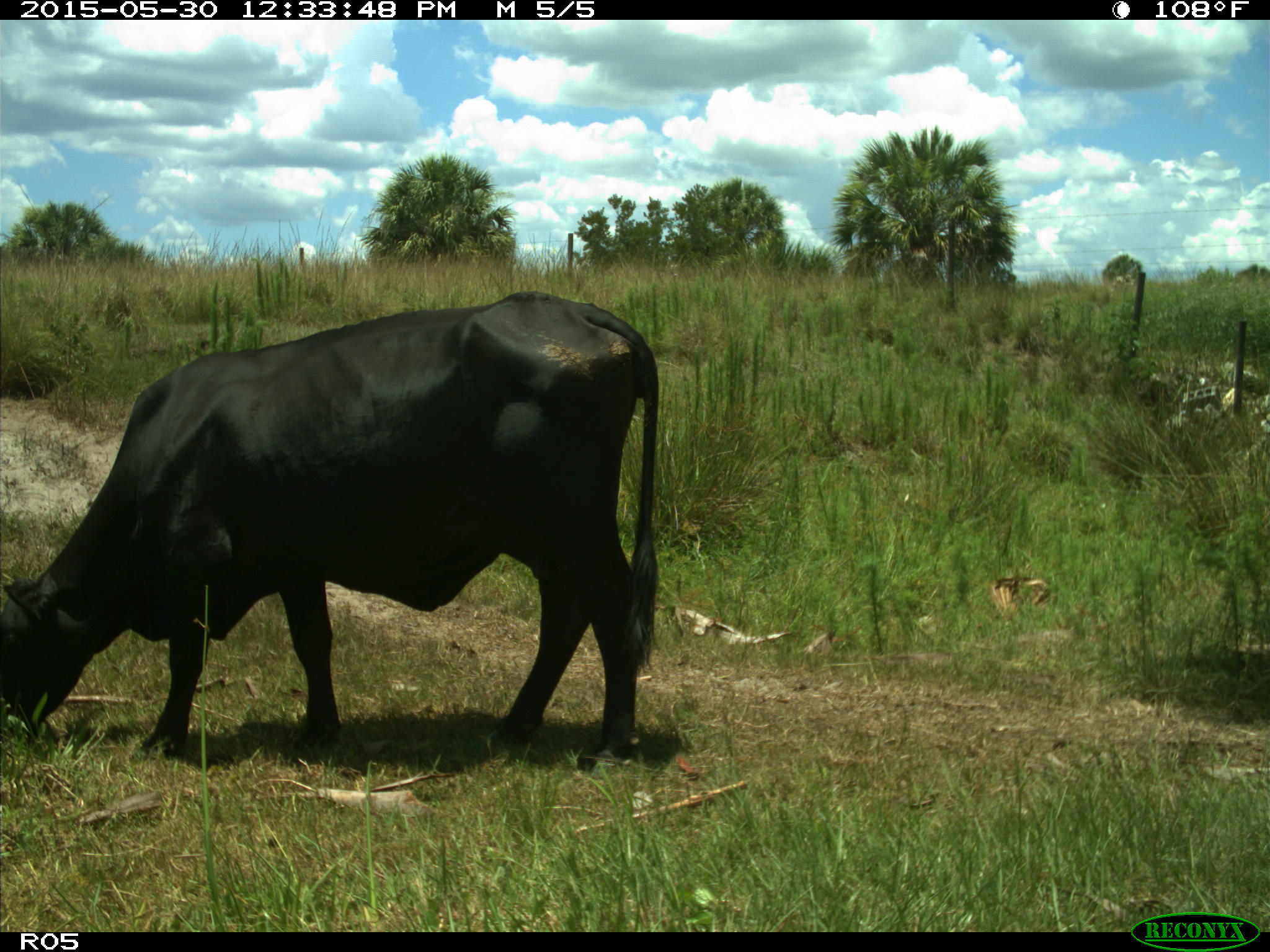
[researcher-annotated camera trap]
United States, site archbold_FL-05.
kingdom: Animalia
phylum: Chordata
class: Mammalia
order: Artiodactyla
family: Bovidae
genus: Bos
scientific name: Bos taurus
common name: domestic cow